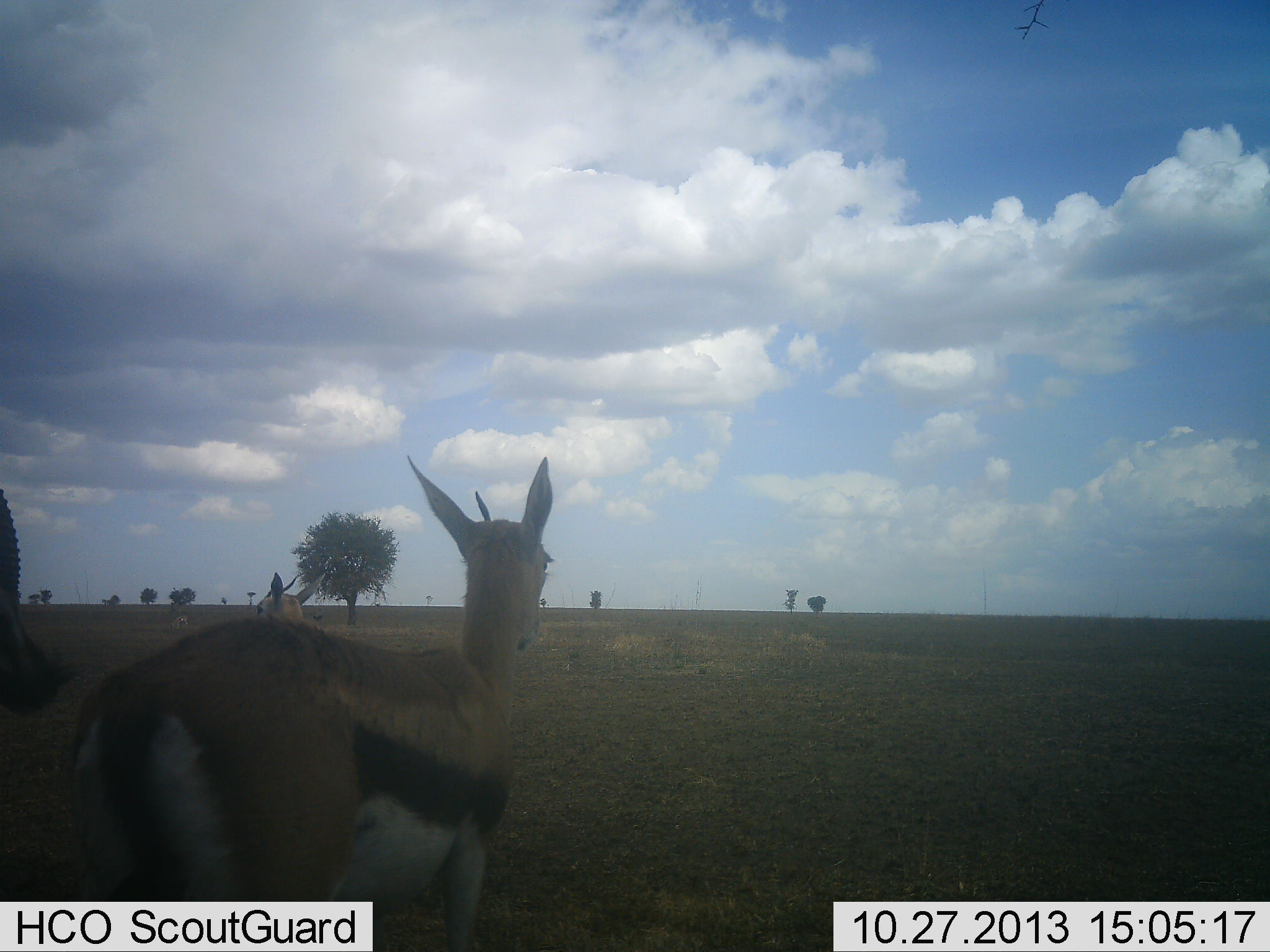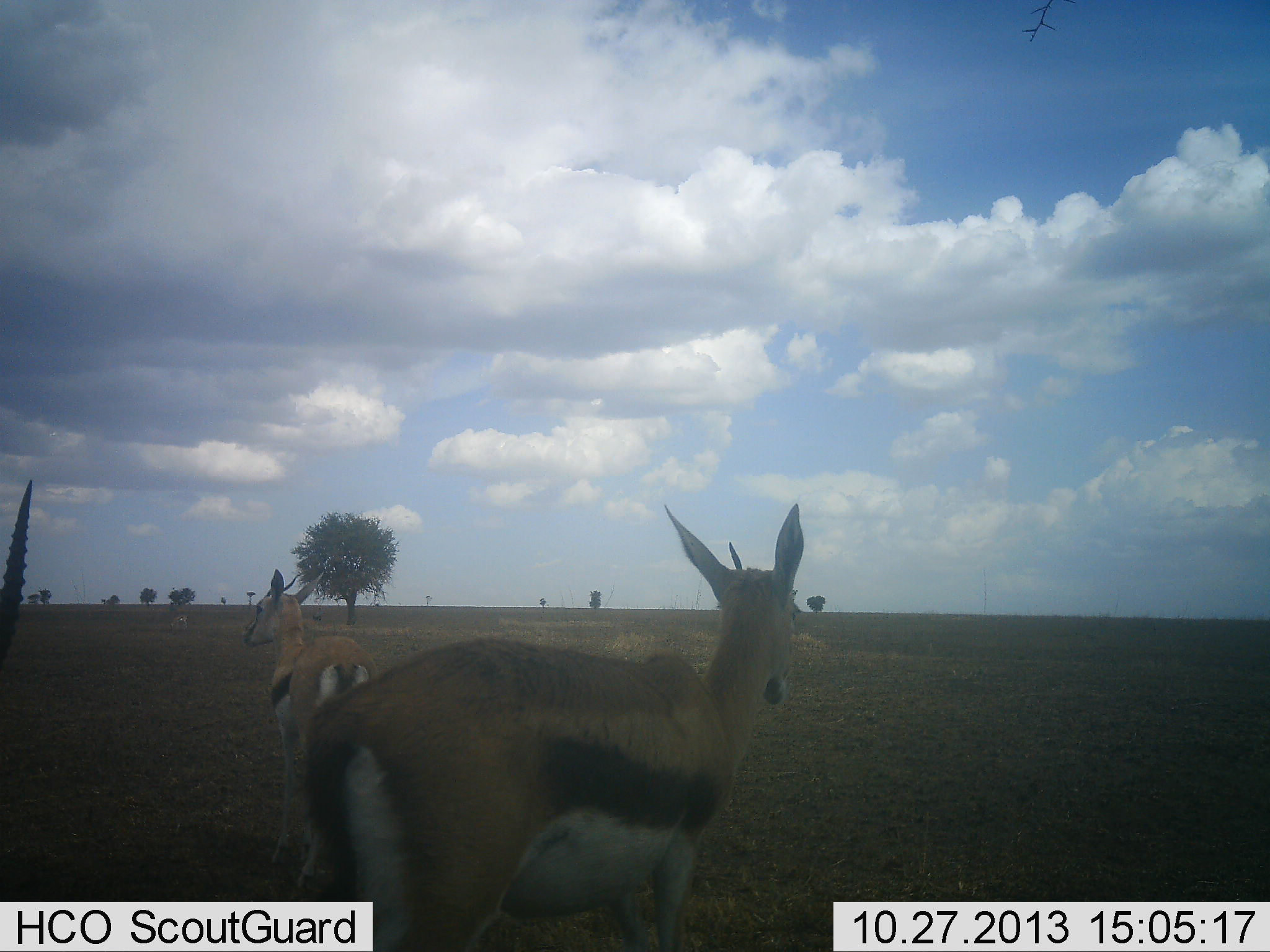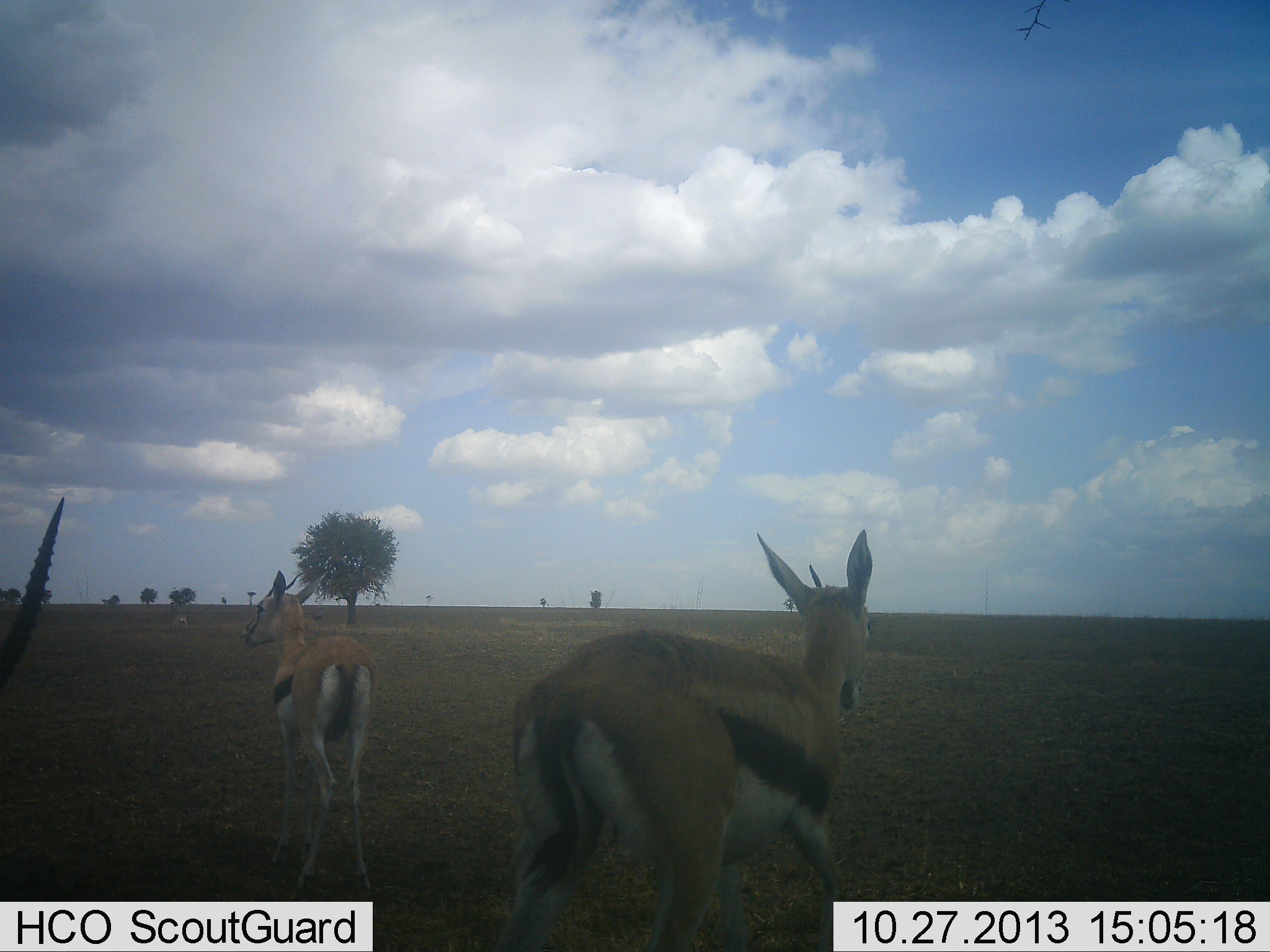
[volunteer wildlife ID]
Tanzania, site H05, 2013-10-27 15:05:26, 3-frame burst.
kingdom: Animalia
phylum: Chordata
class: Mammalia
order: Artiodactyla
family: Bovidae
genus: Eudorcas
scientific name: Eudorcas thomsonii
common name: thomson's gazelle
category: gazellethomsons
Gazellethomsons (thomson's gazelle) (Eudorcas thomsonii), count 3. Behavior (volunteer vote fractions): standing 70%, resting 0%, moving 90%, interacting 0%. Young present (vote fraction): 0%. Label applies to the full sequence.